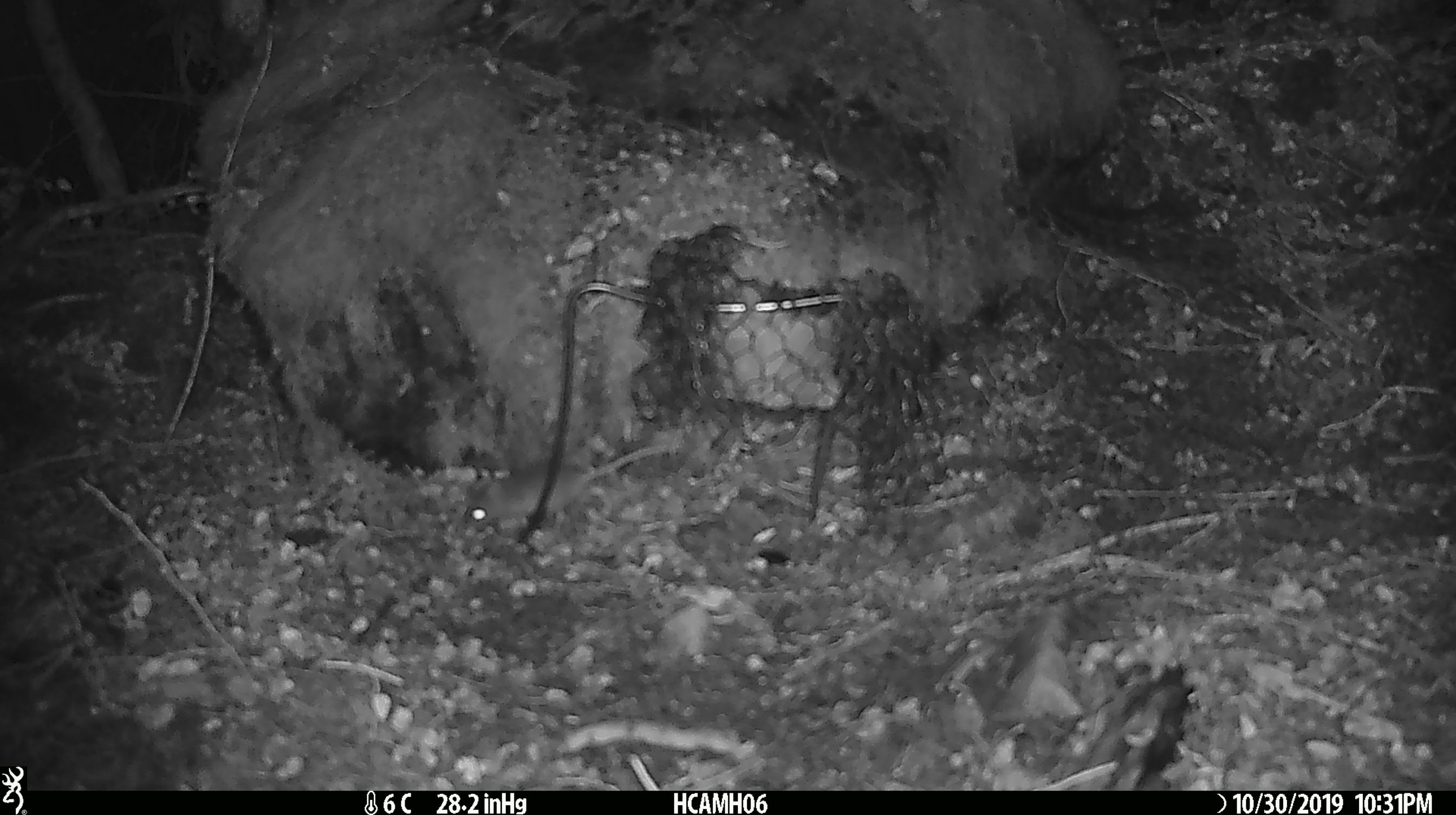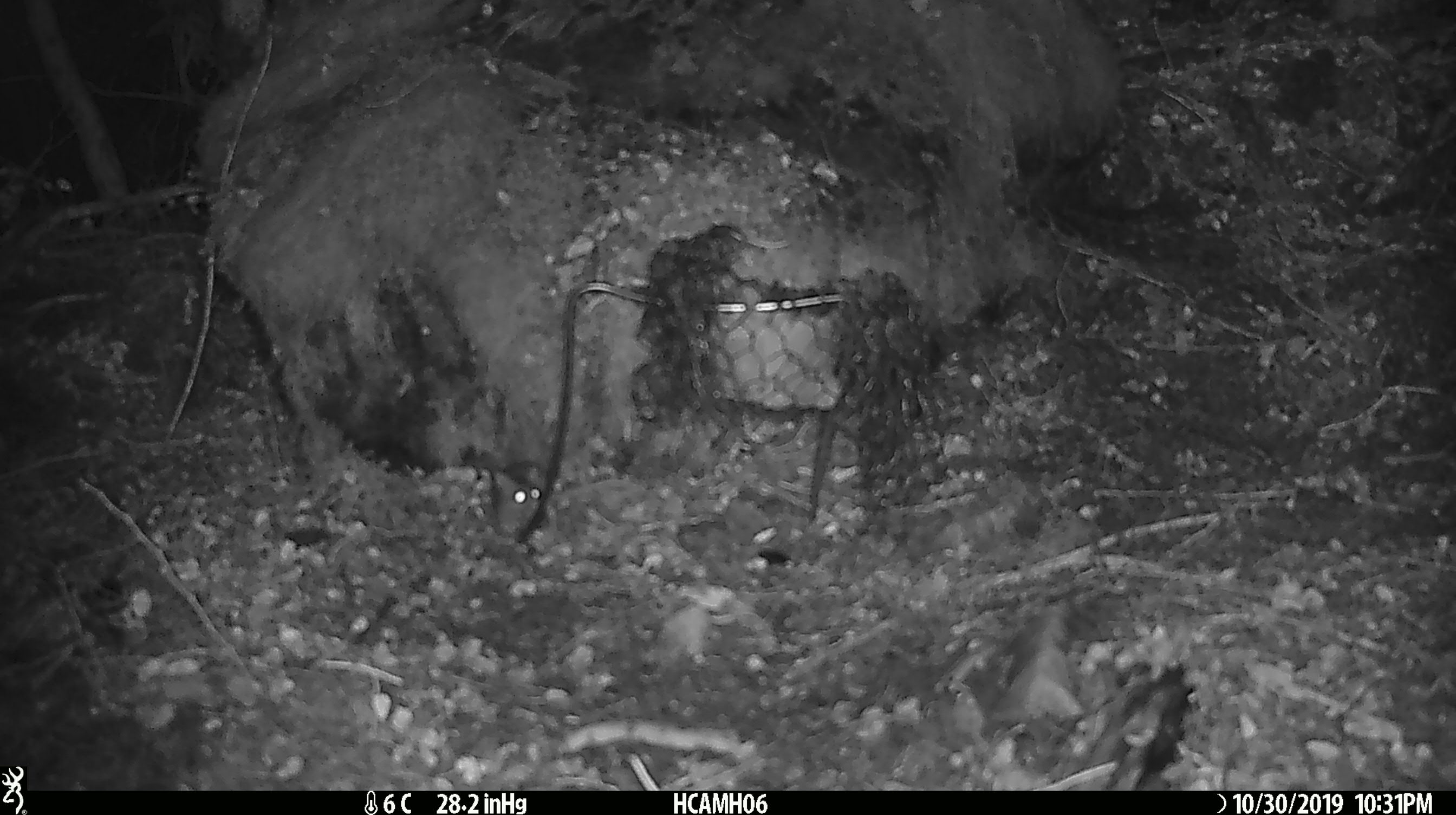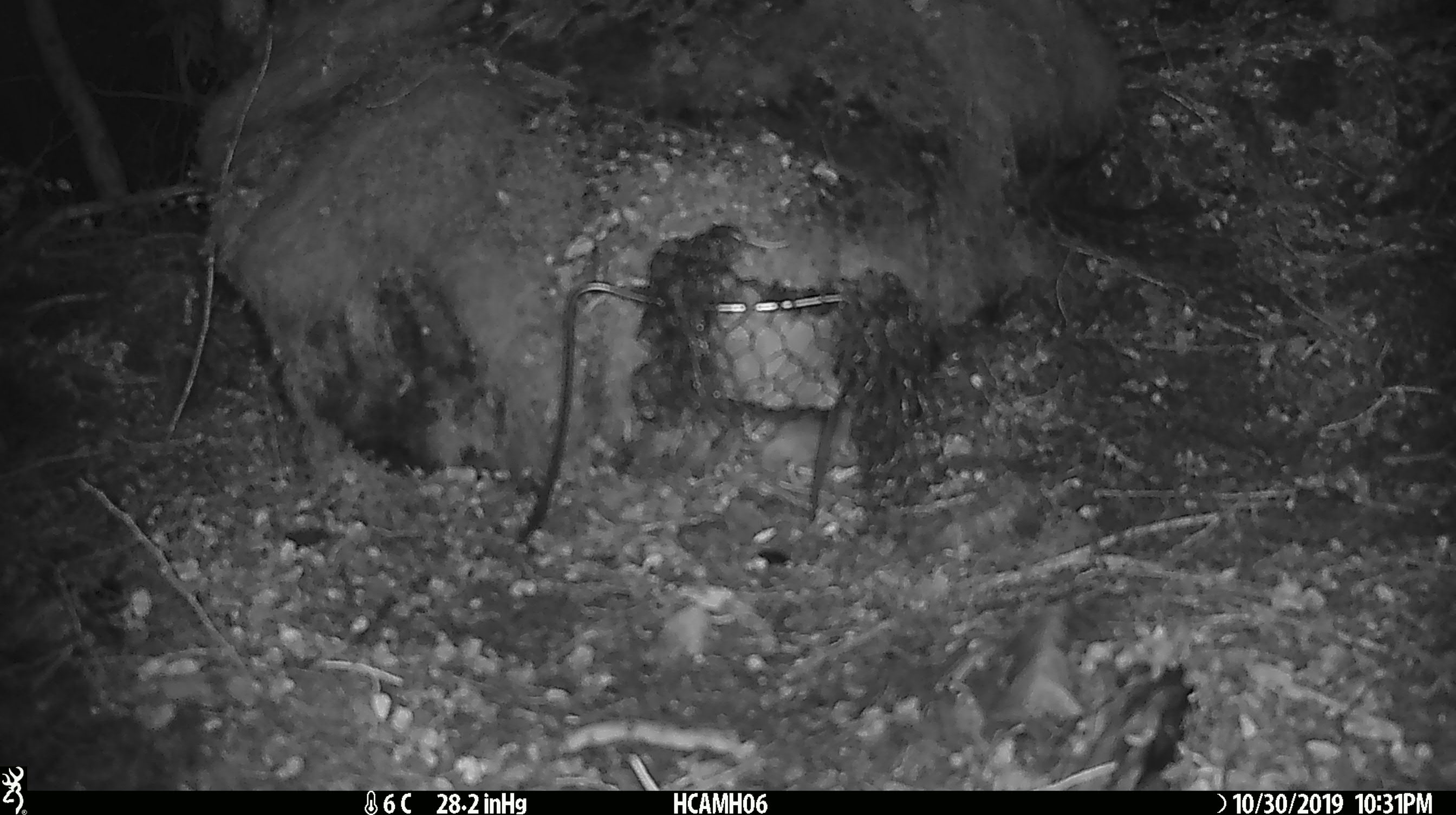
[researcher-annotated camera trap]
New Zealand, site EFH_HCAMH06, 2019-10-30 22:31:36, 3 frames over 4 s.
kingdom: Animalia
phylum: Chordata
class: Mammalia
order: Rodentia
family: Muridae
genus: Mus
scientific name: Mus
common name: mouse